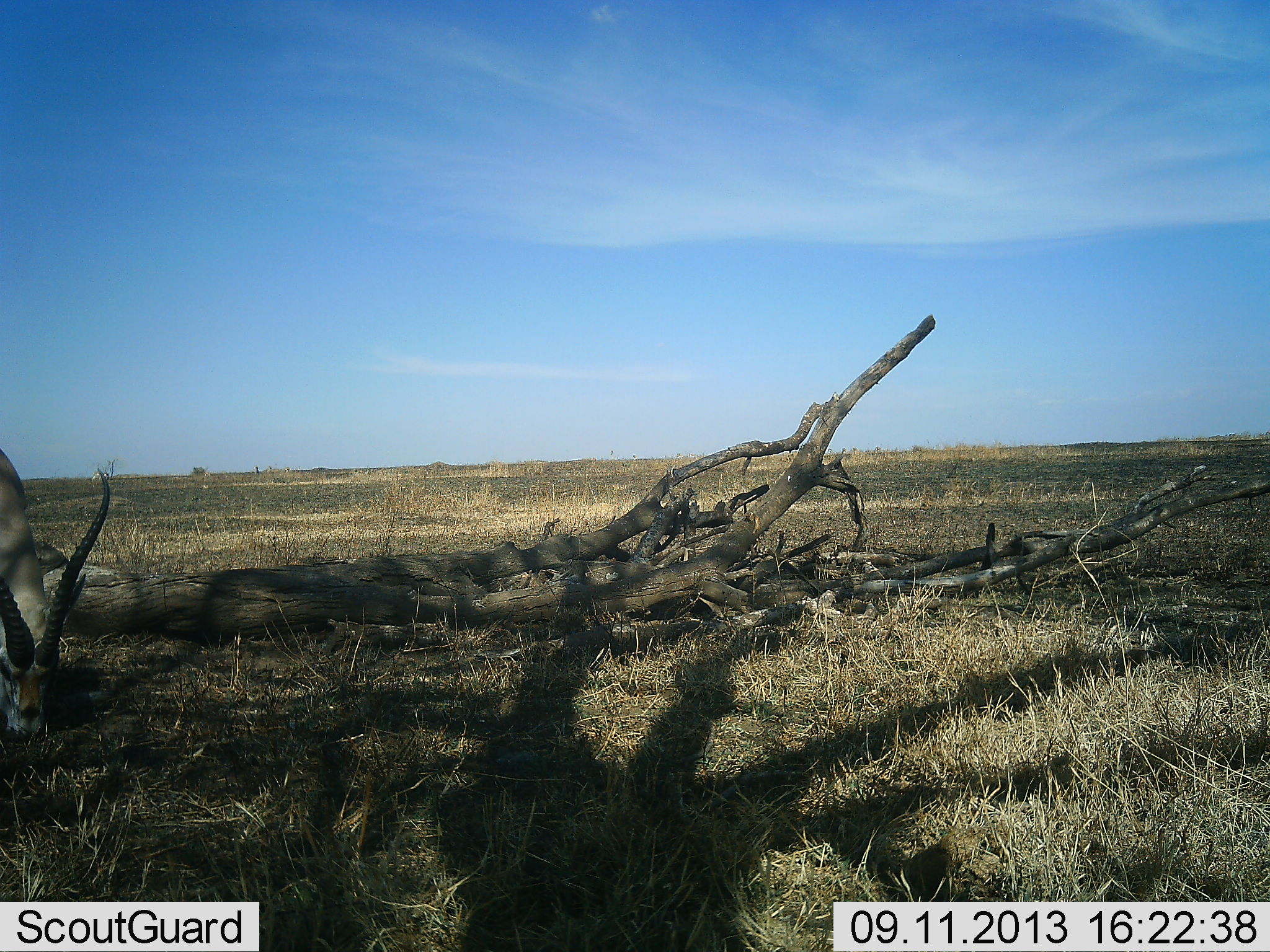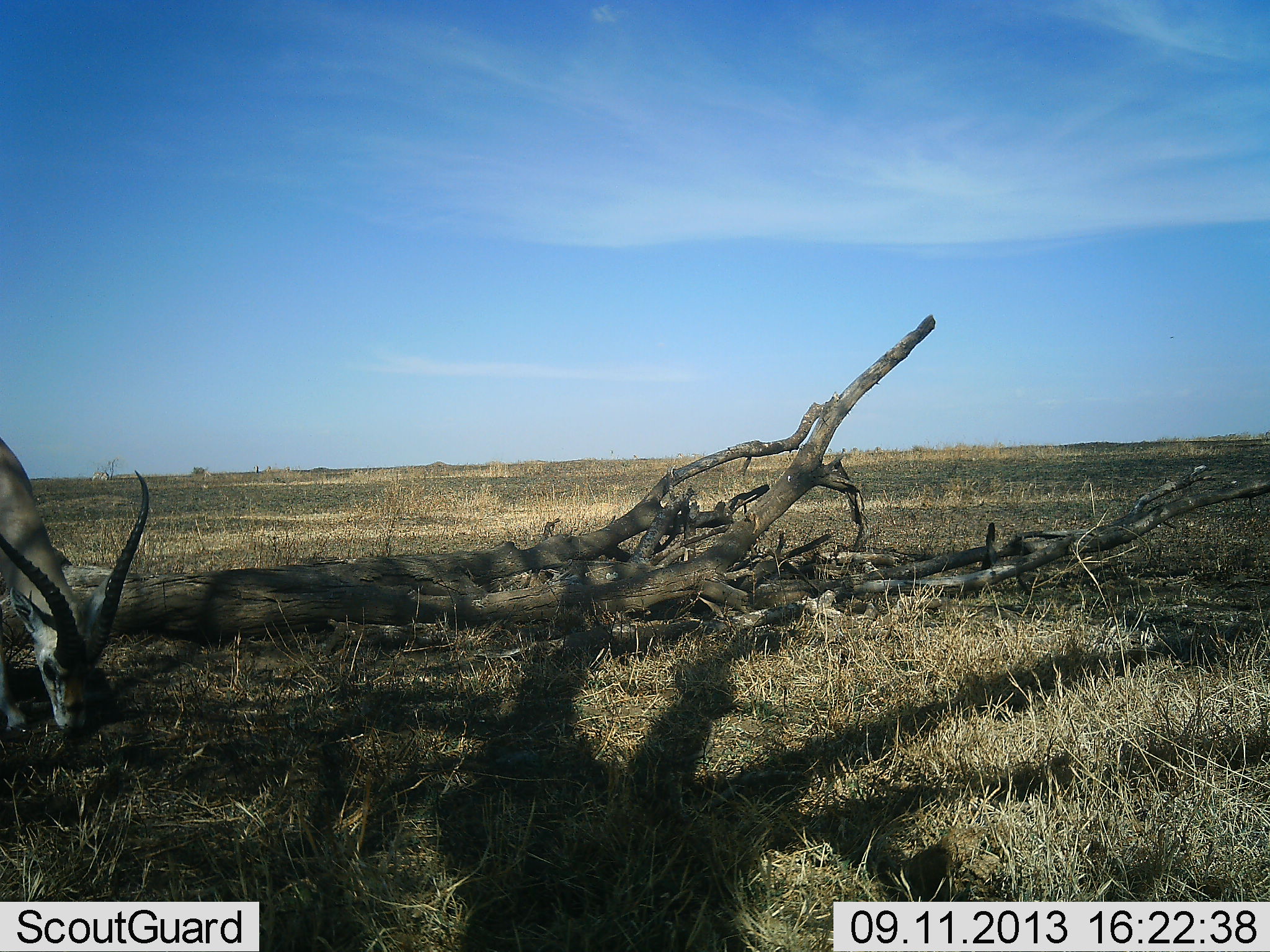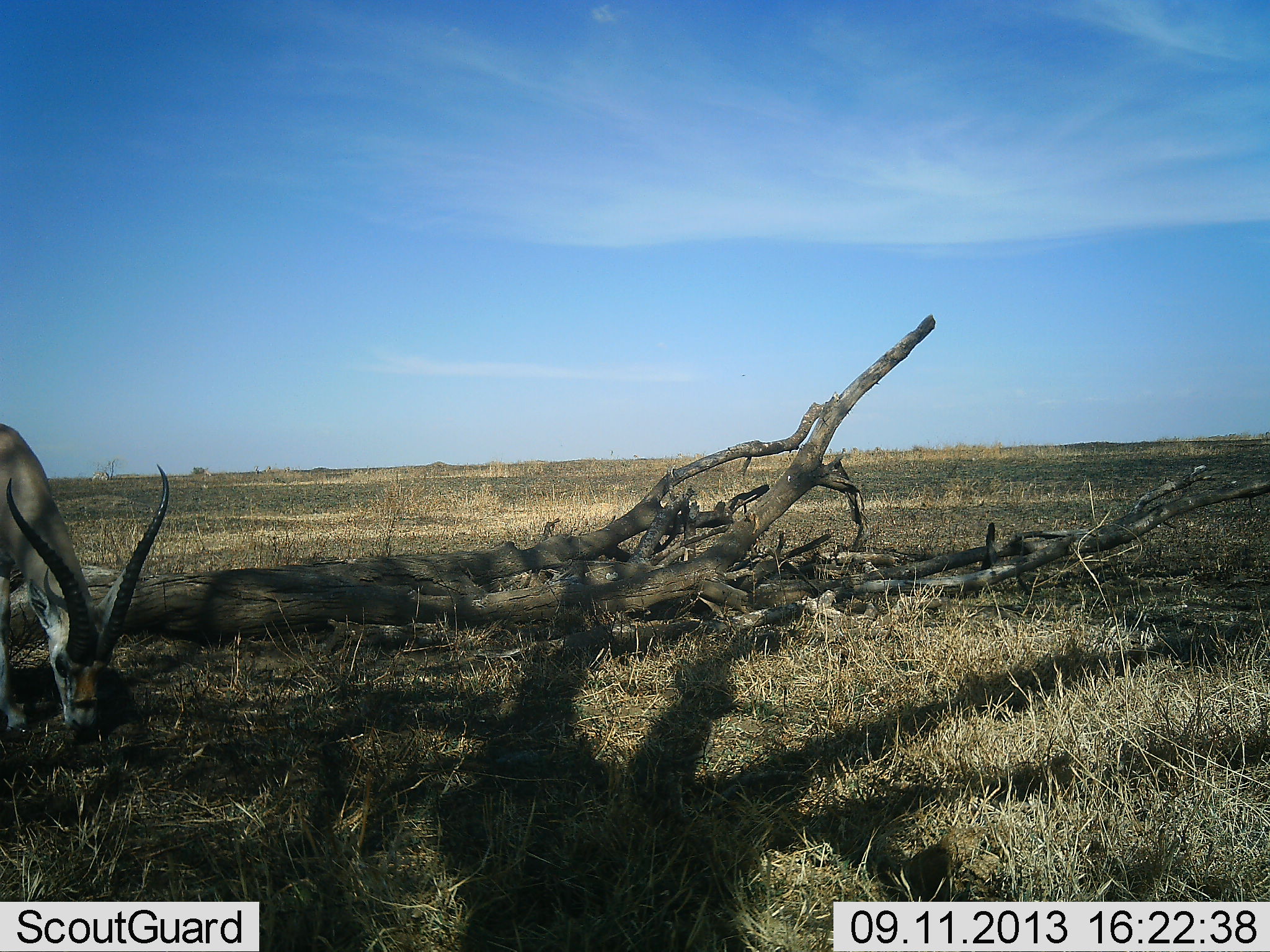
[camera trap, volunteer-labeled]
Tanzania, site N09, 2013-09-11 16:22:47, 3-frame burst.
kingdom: Animalia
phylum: Chordata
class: Mammalia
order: Artiodactyla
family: Bovidae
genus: Nanger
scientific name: Nanger granti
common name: grant's gazelle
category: gazellegrants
Gazellegrants (grant's gazelle) (Nanger granti), count 1. Behavior (volunteer vote fractions): standing 24%, resting 0%, moving 0%, interacting 0%. Young present (vote fraction): 0%. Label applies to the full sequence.